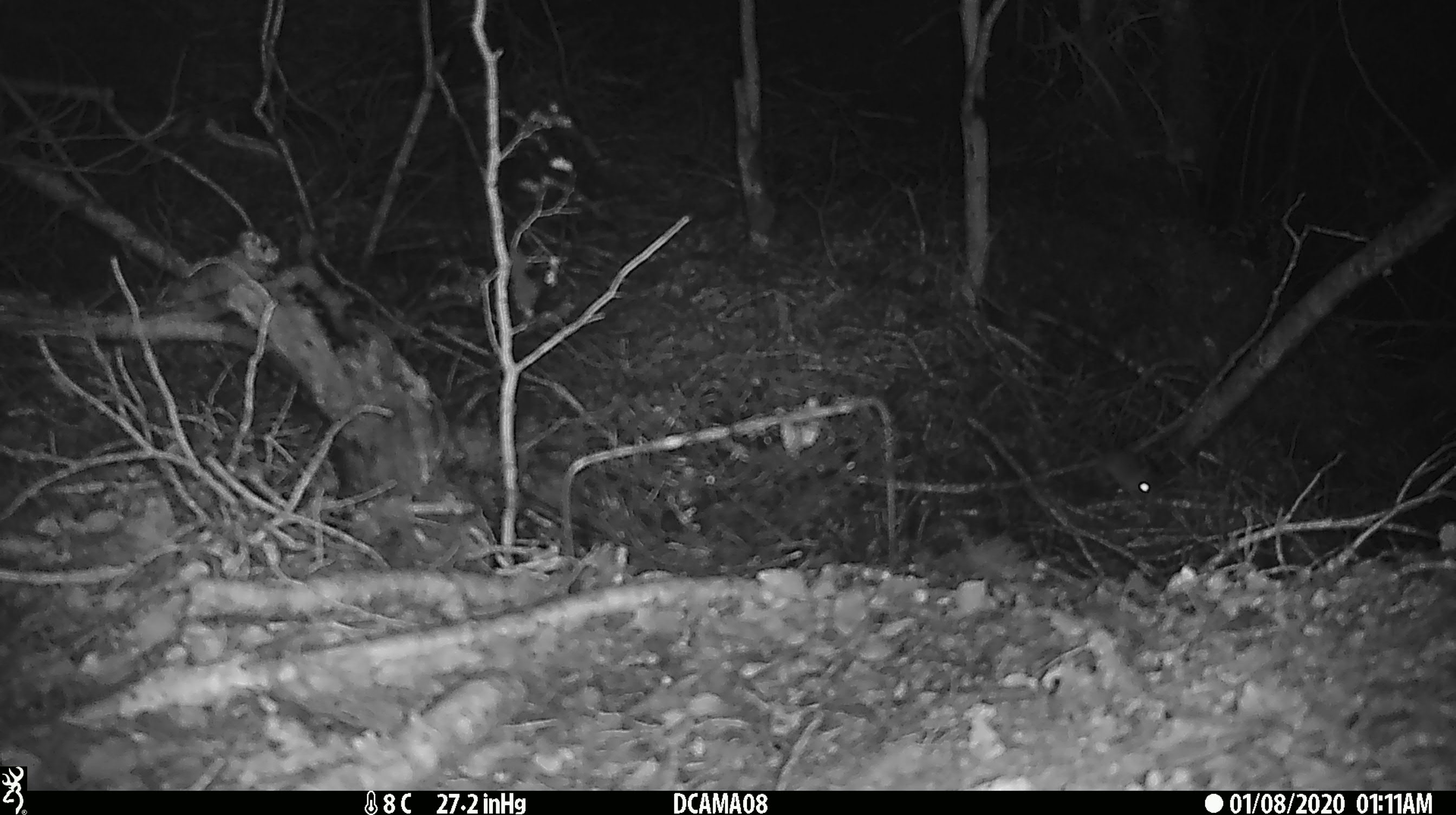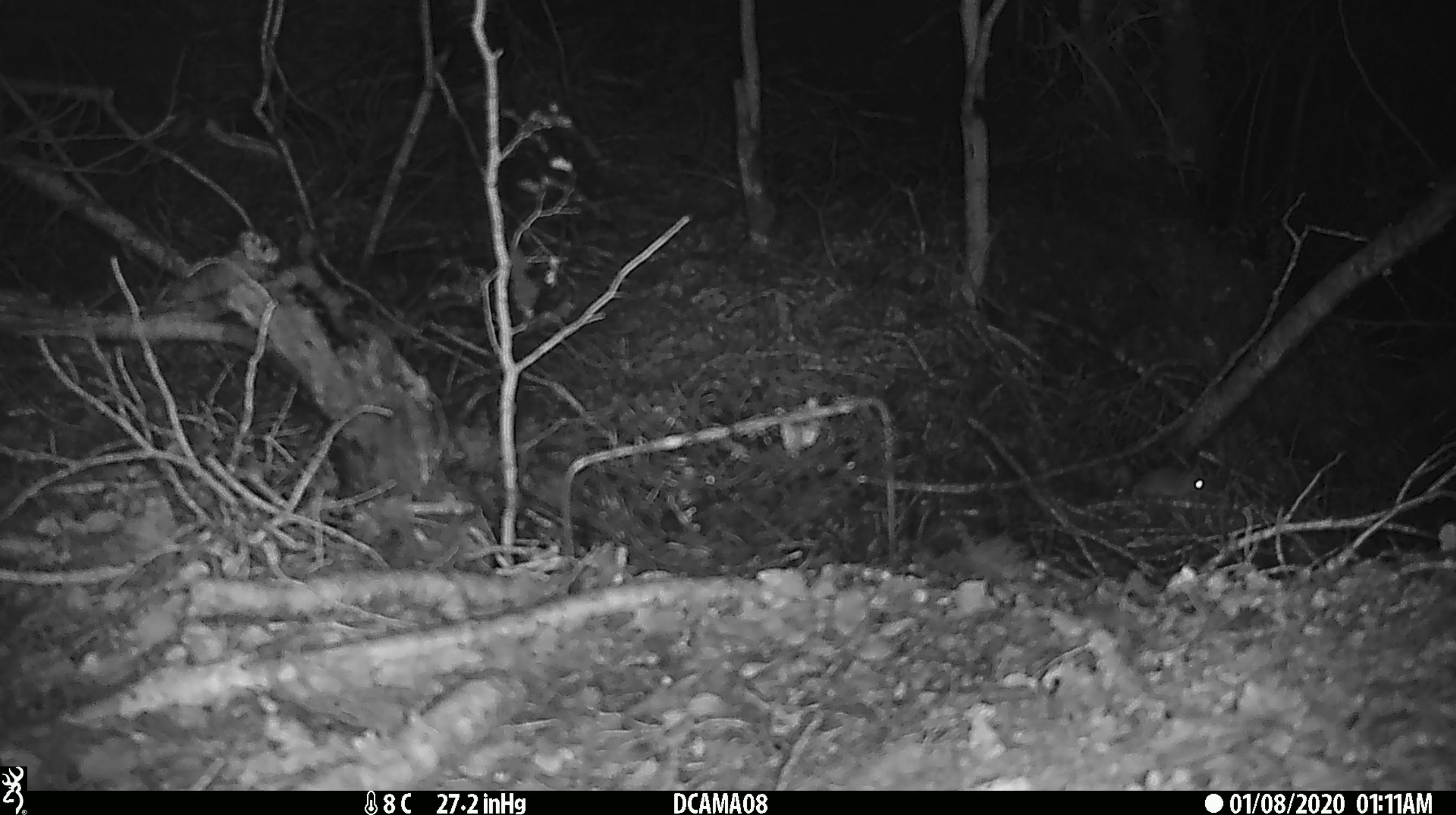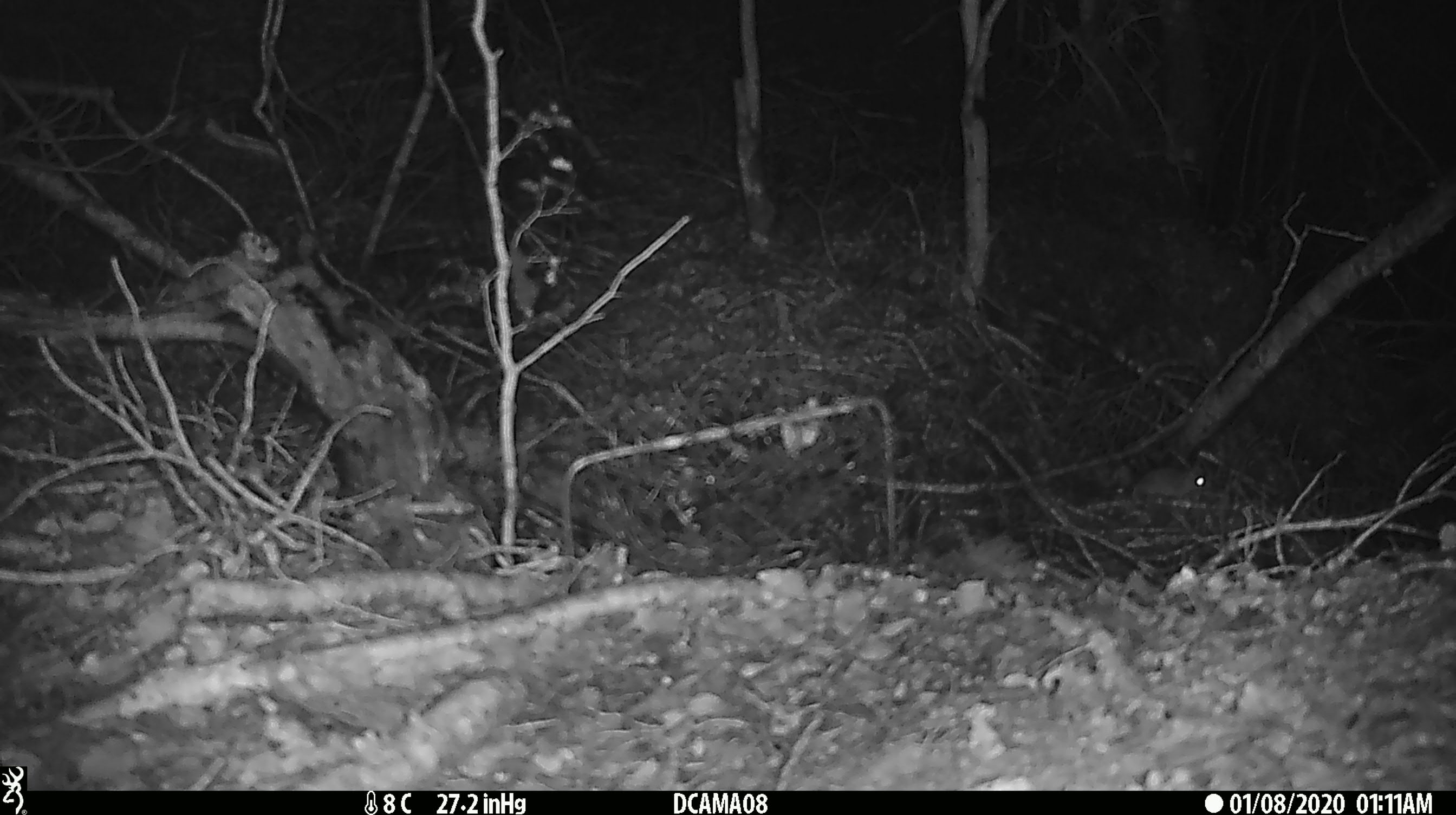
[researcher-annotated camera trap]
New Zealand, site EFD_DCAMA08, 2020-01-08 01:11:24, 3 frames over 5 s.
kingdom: Animalia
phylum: Chordata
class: Mammalia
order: Rodentia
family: Muridae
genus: Mus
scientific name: Mus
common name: mouse